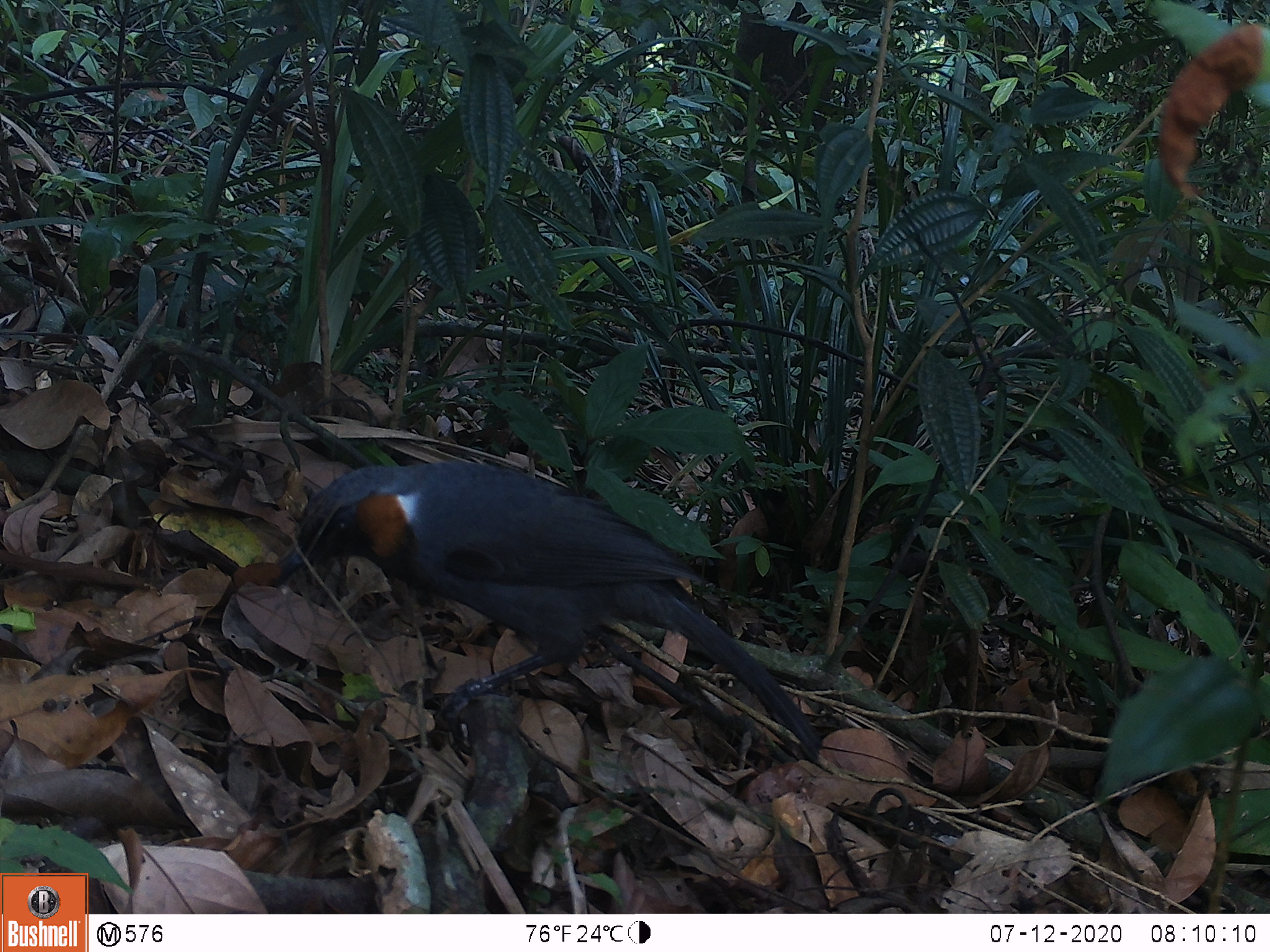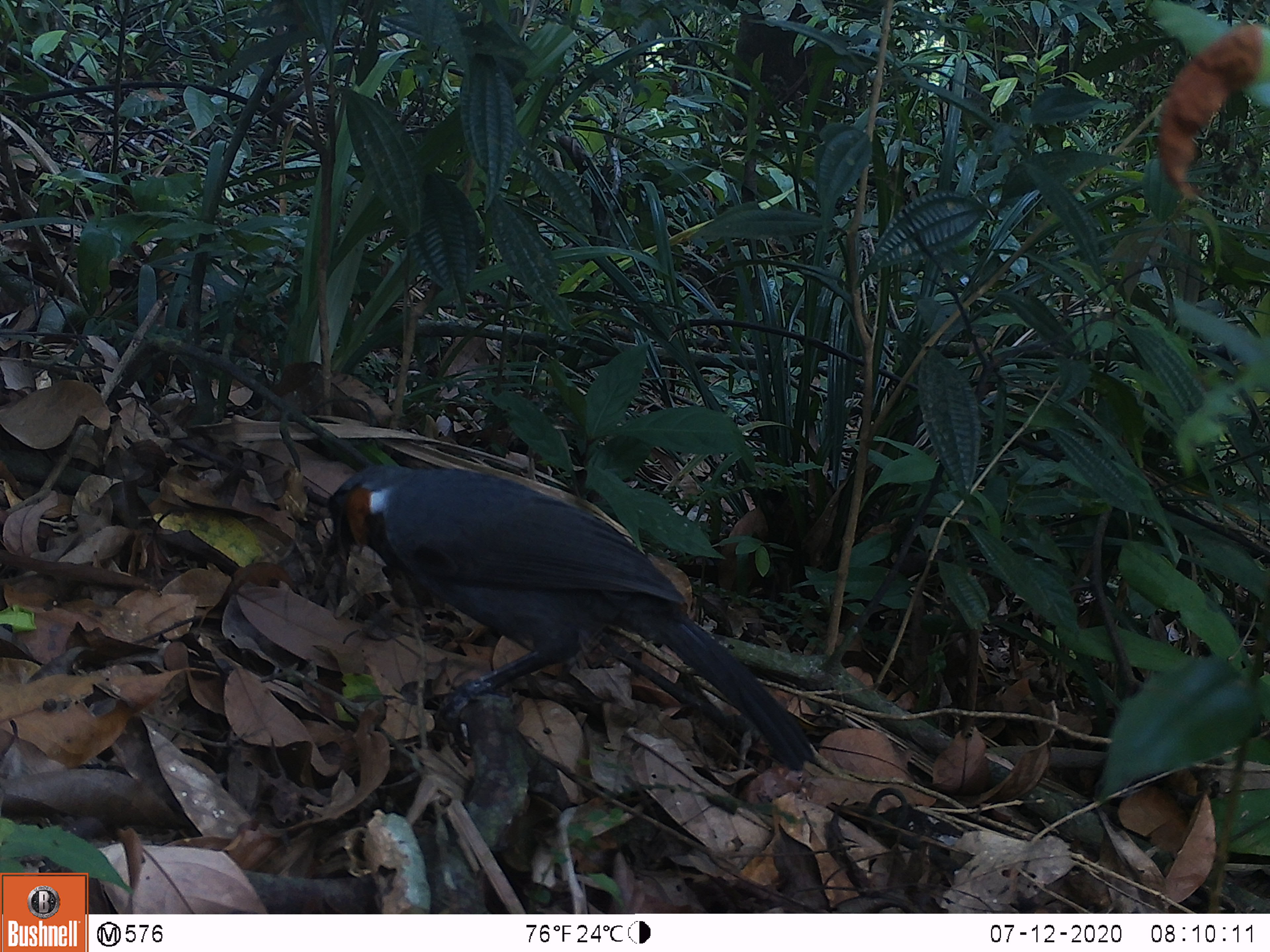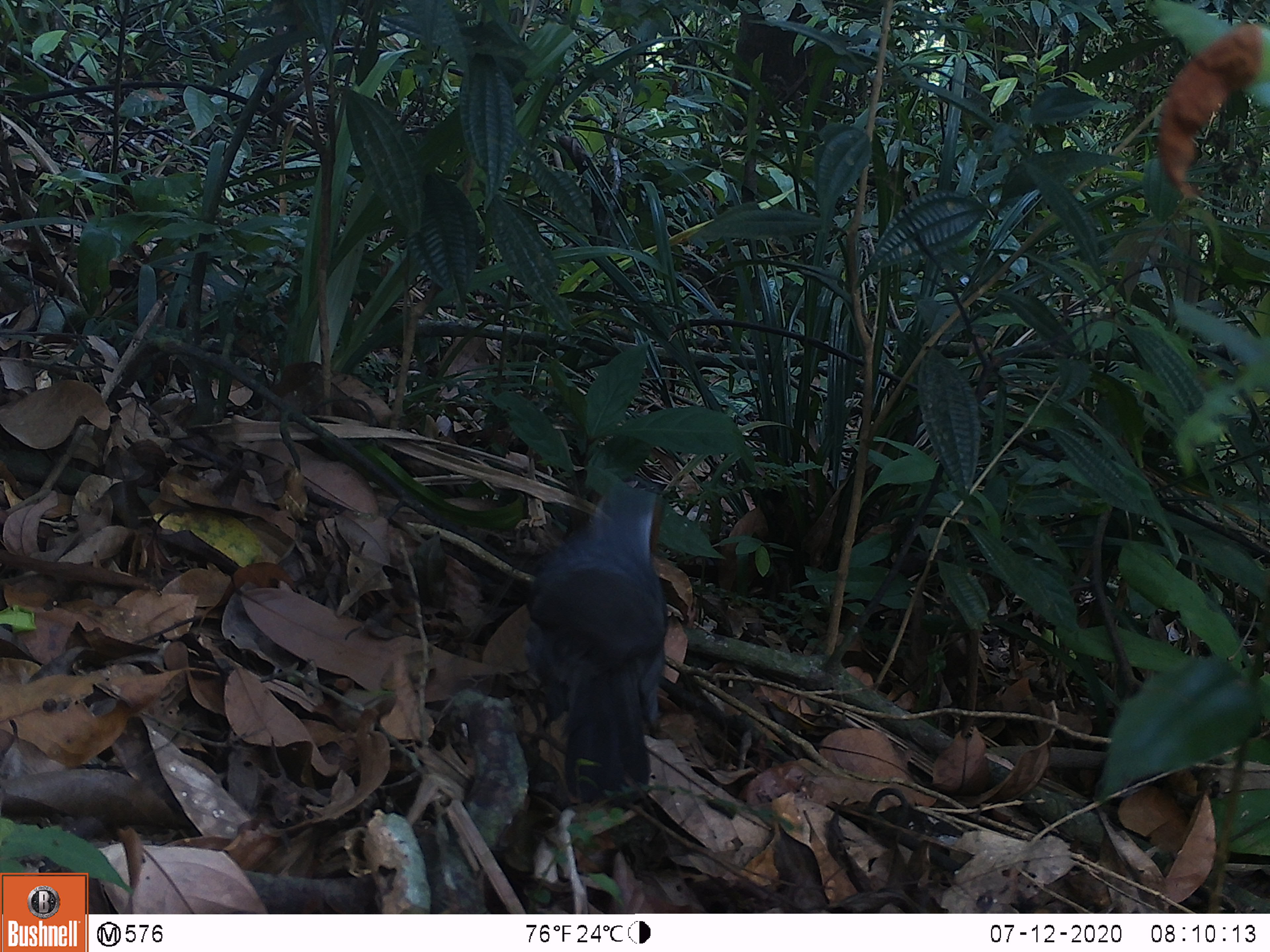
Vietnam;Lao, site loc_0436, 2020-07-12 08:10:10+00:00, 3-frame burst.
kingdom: Animalia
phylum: Chordata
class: Aves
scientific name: Aves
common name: bird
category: unidentified bird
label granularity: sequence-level